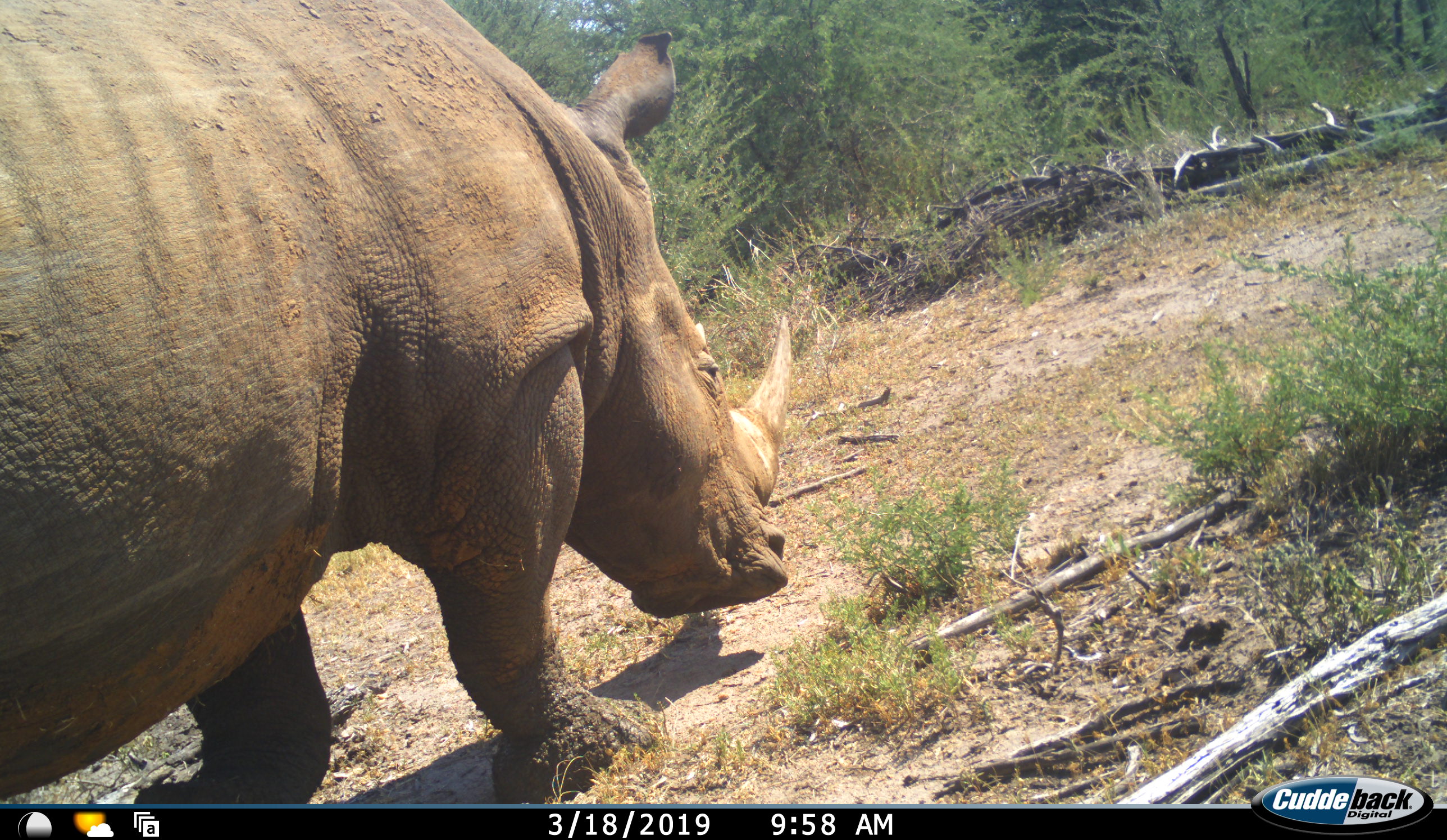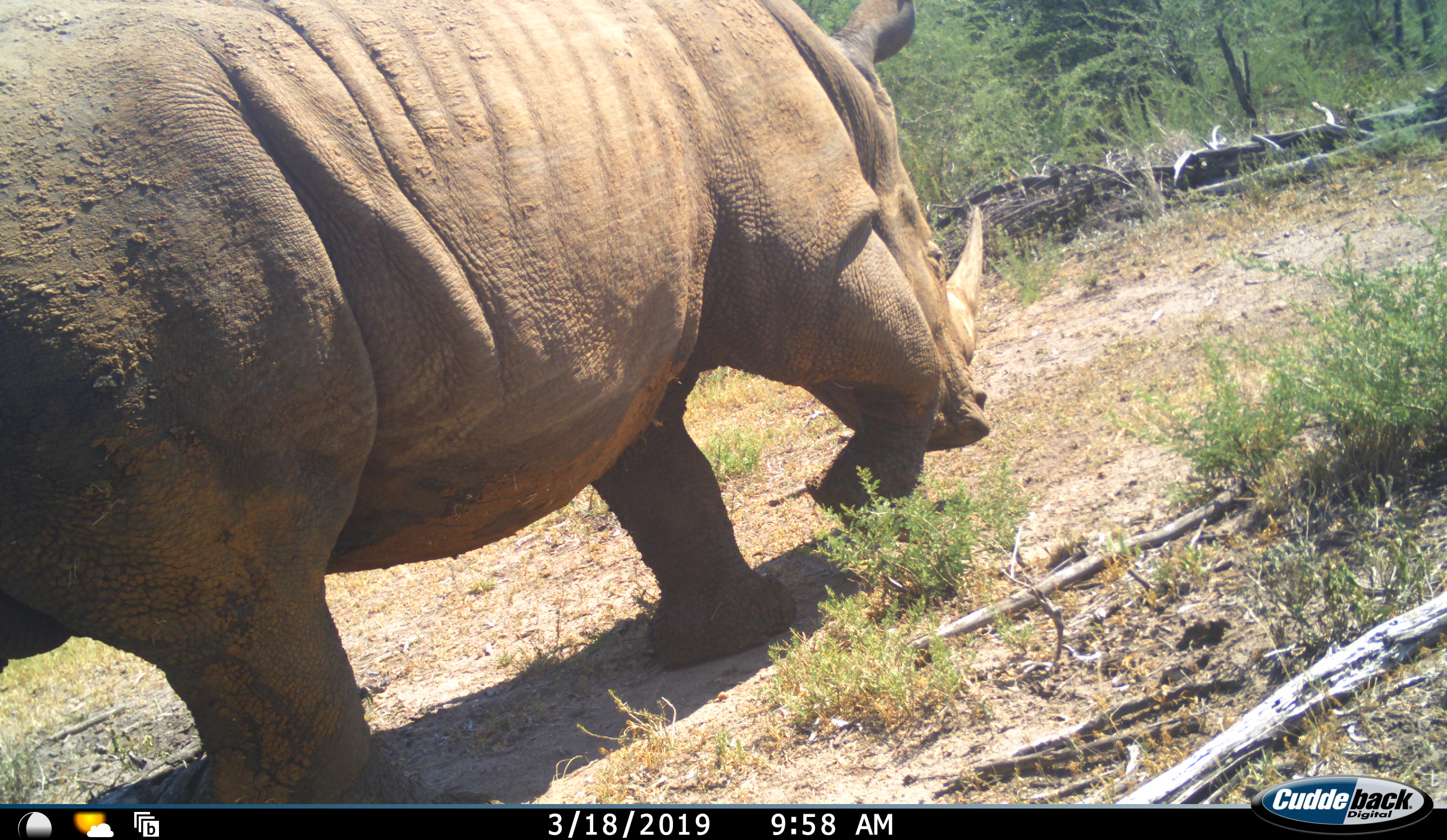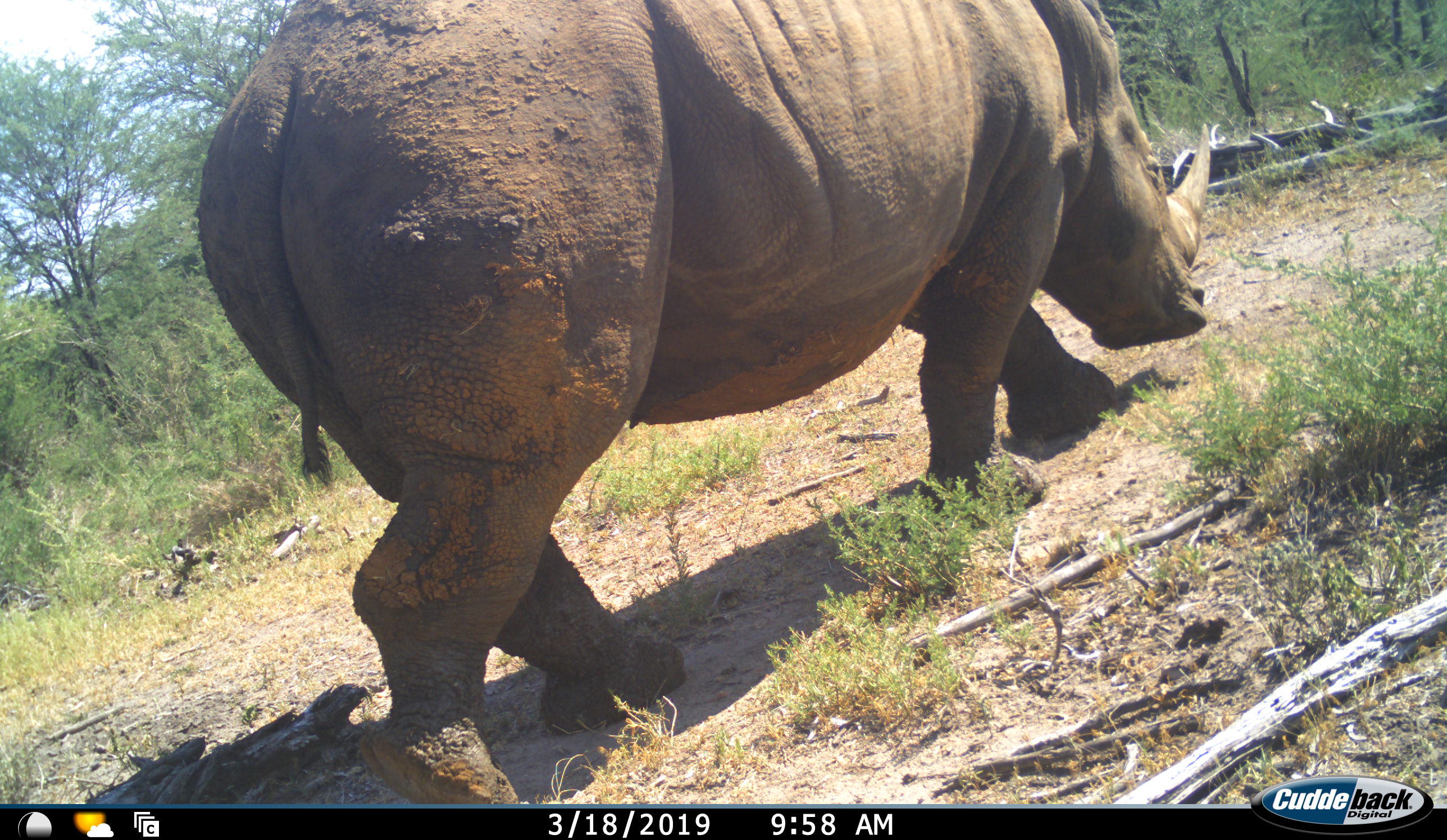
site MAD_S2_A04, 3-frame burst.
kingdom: Animalia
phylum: Chordata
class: Mammalia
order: Perissodactyla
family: Rhinocerotidae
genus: Ceratotherium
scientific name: Ceratotherium simum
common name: white rhinoceros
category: rhinoceroswhite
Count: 1.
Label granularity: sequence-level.